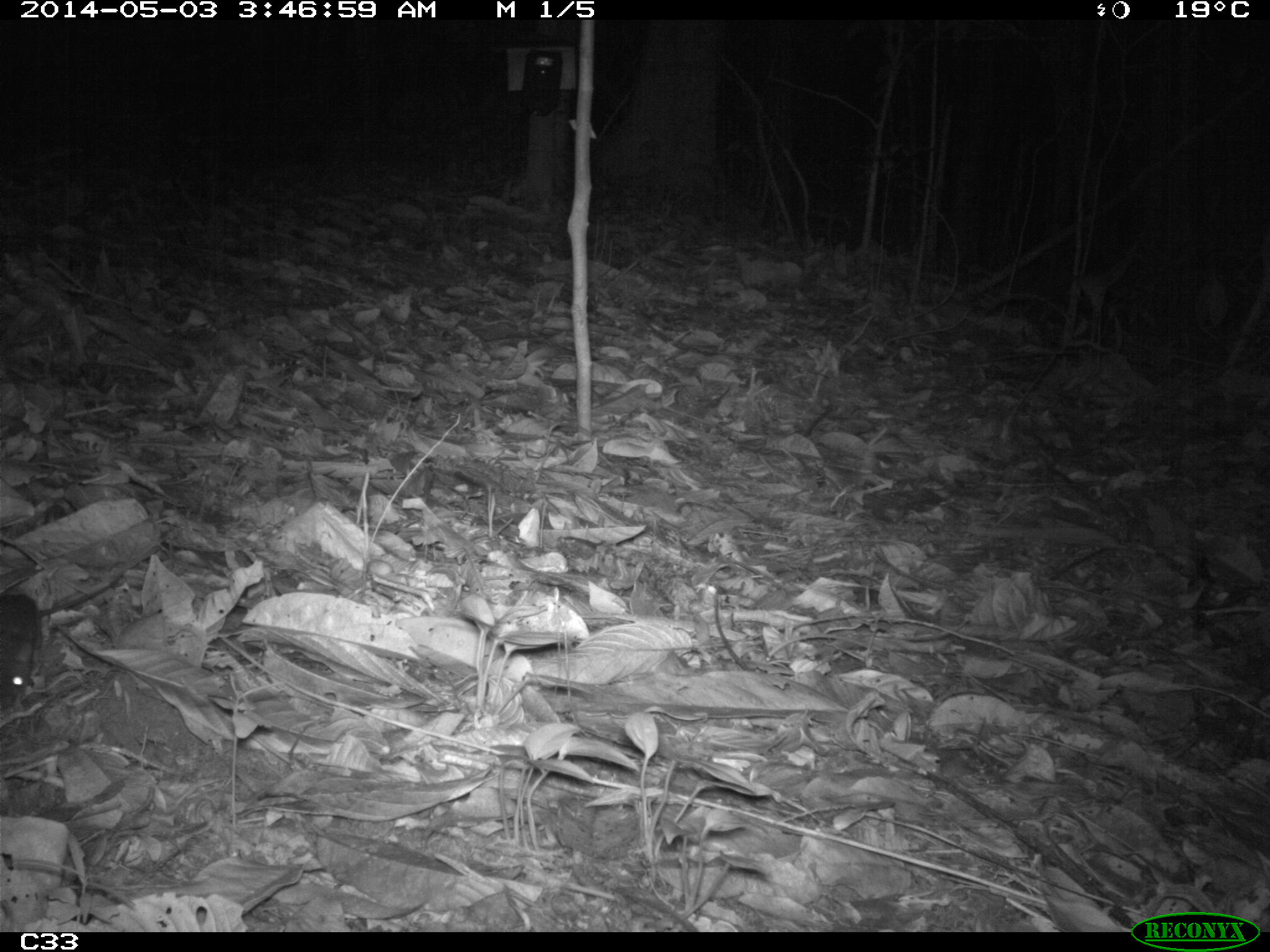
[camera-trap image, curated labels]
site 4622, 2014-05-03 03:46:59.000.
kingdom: Animalia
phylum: Chordata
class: Mammalia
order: Rodentia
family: Muridae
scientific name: Muridae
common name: mice, rats, and gerbils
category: unknown mouse or rat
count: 1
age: adult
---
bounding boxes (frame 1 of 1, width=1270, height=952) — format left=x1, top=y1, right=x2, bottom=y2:
unknown mouse or rat: left=0, top=591, right=42, bottom=719